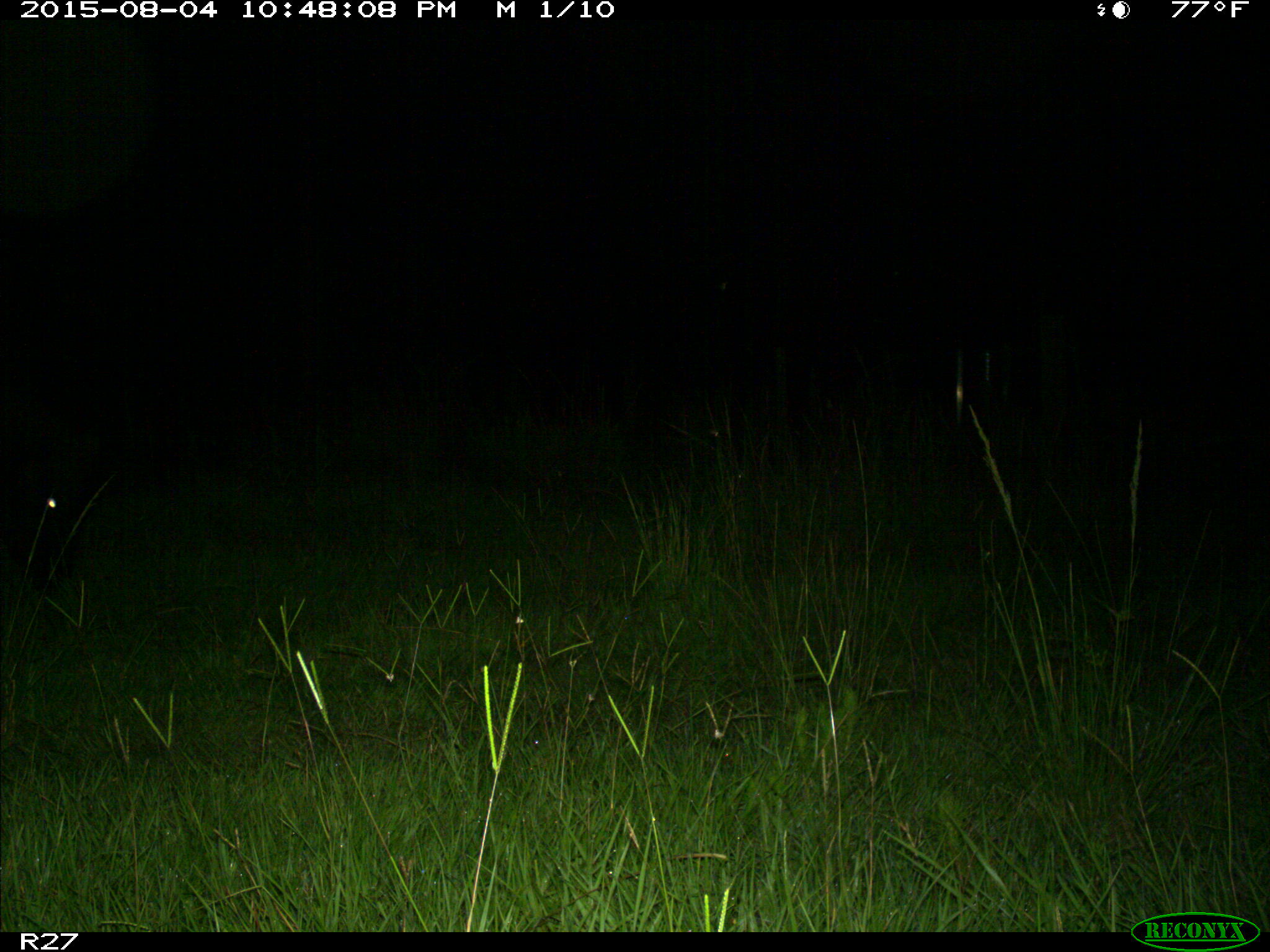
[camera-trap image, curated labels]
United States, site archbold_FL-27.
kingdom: Animalia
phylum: Chordata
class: Mammalia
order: Artiodactyla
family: Bovidae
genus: Bos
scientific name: Bos taurus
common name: domestic cow